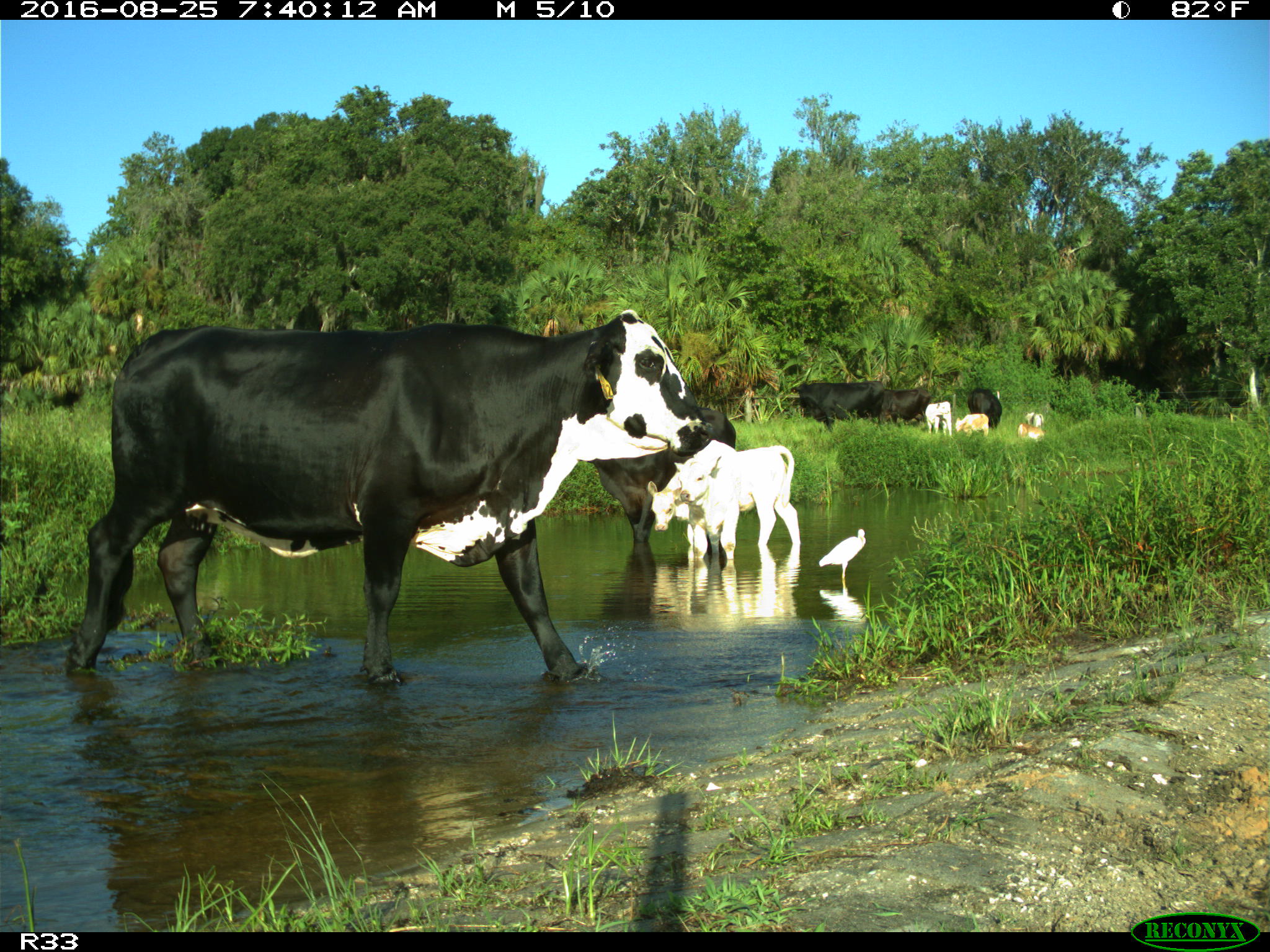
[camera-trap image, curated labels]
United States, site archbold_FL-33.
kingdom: Animalia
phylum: Chordata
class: Mammalia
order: Artiodactyla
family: Bovidae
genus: Bos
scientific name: Bos taurus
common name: domestic cow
Bos taurus (domestic cow).